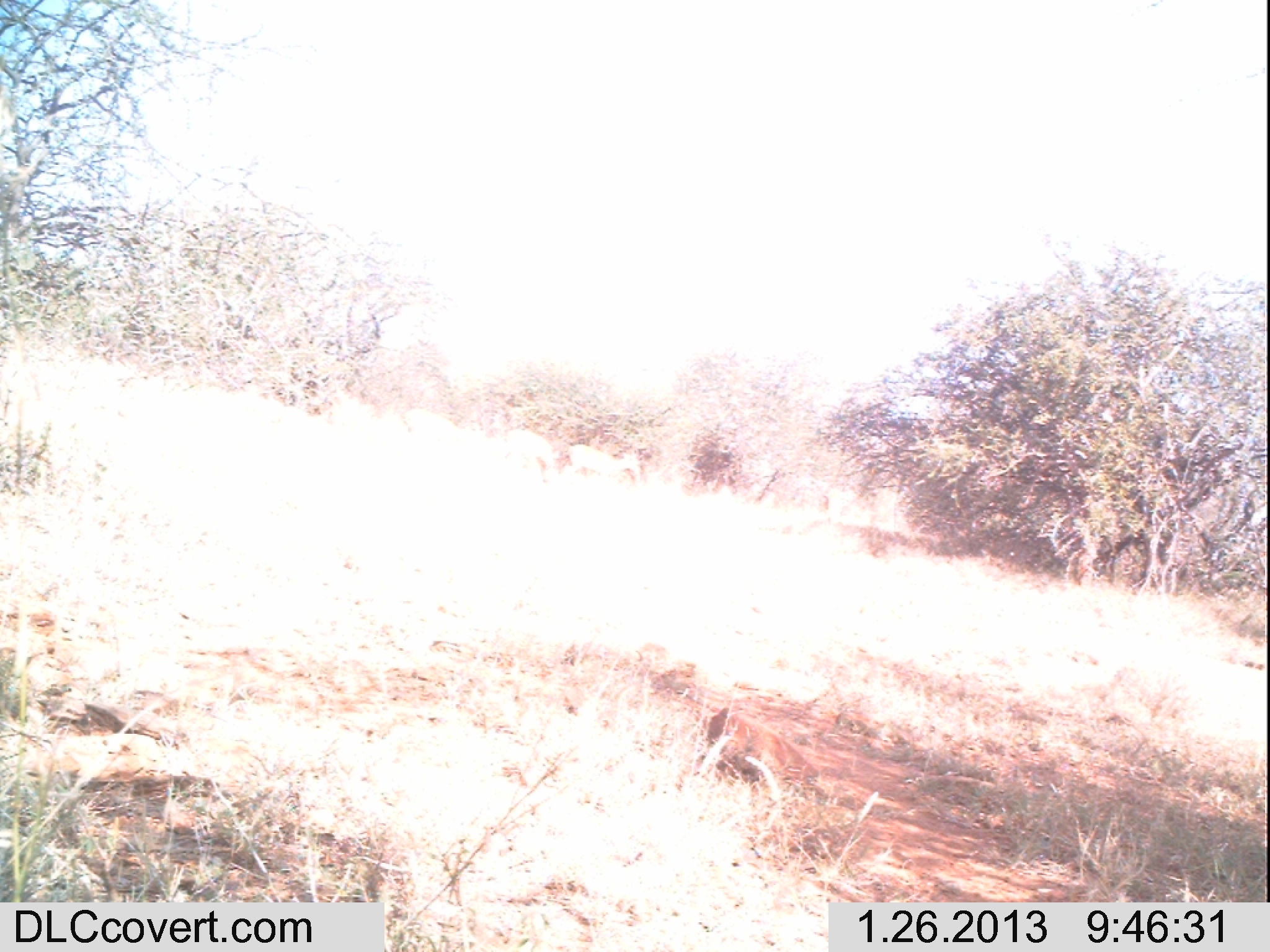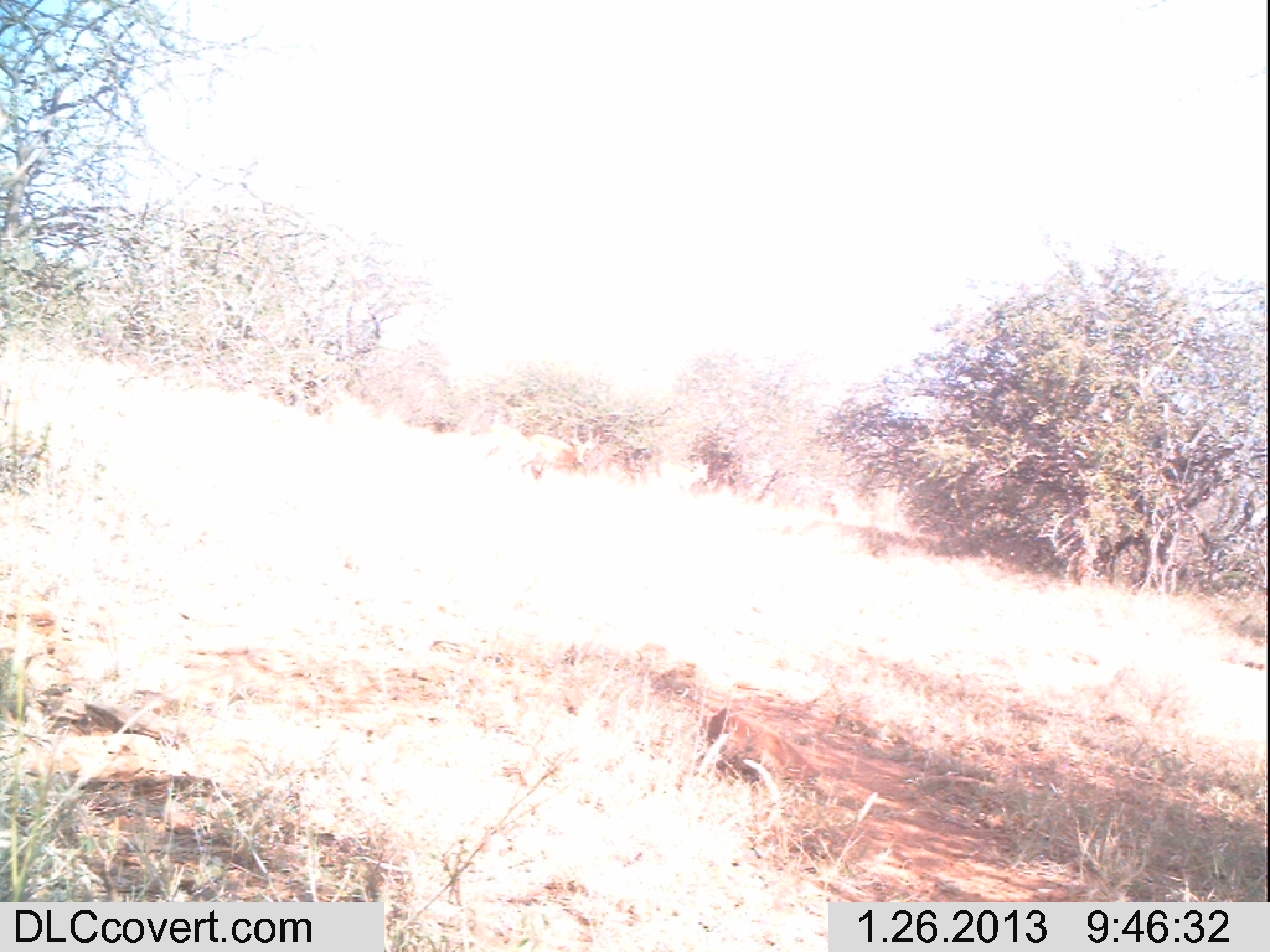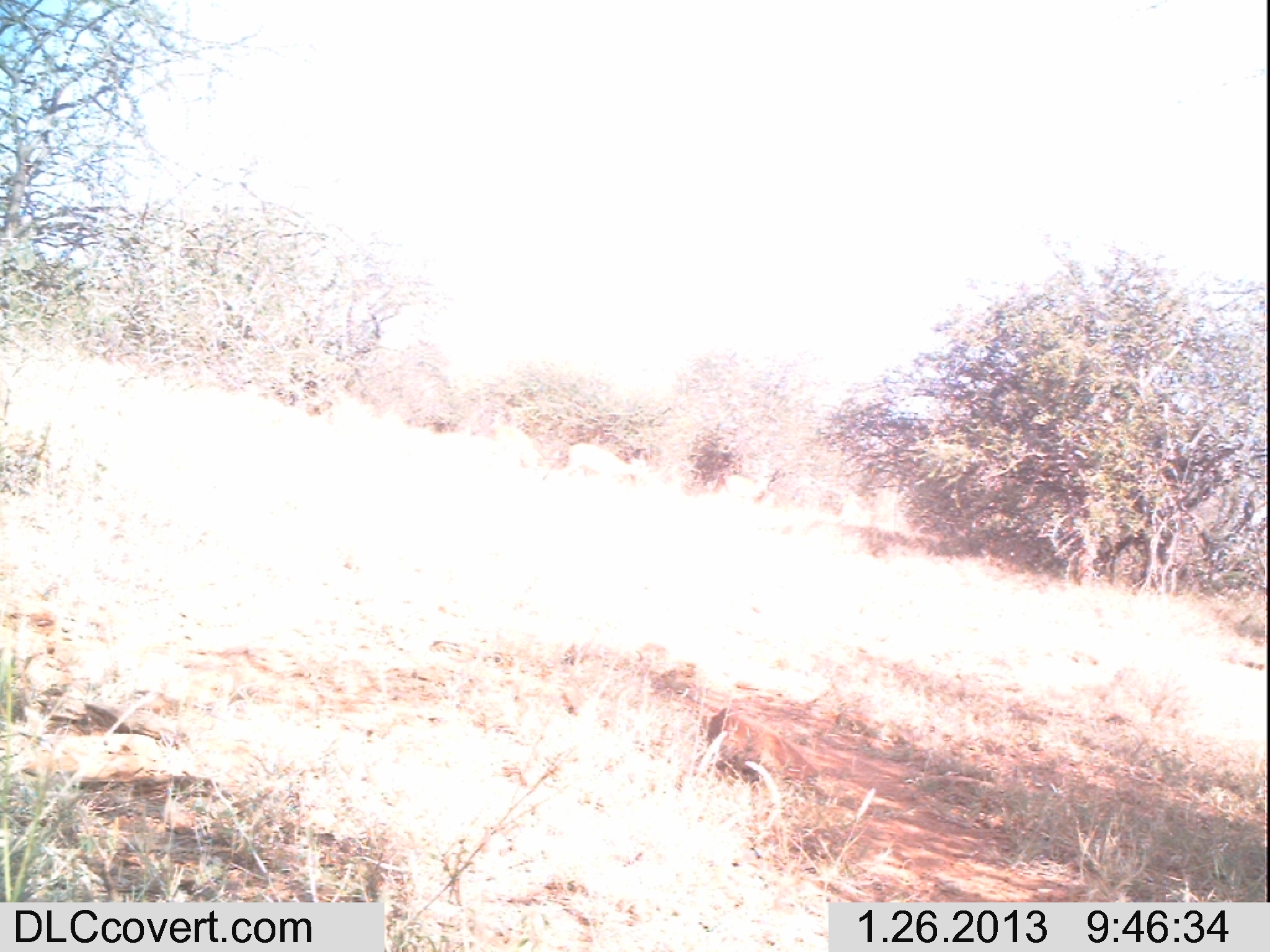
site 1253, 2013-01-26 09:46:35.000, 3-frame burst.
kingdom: Animalia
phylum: Chordata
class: Mammalia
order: Lagomorpha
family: Leporidae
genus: Lepus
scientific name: Lepus saxatilis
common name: scrub hare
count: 1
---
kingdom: Animalia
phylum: Chordata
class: Mammalia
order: Artiodactyla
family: Bovidae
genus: Aepyceros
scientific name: Aepyceros melampus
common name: impala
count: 4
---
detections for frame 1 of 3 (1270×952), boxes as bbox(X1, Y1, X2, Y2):
lepus saxatilis: bbox(562, 444, 641, 490)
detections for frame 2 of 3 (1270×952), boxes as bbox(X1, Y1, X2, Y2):
aepyceros melampus: bbox(512, 425, 596, 483)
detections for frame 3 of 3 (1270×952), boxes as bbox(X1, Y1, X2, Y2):
aepyceros melampus: bbox(560, 442, 647, 495)